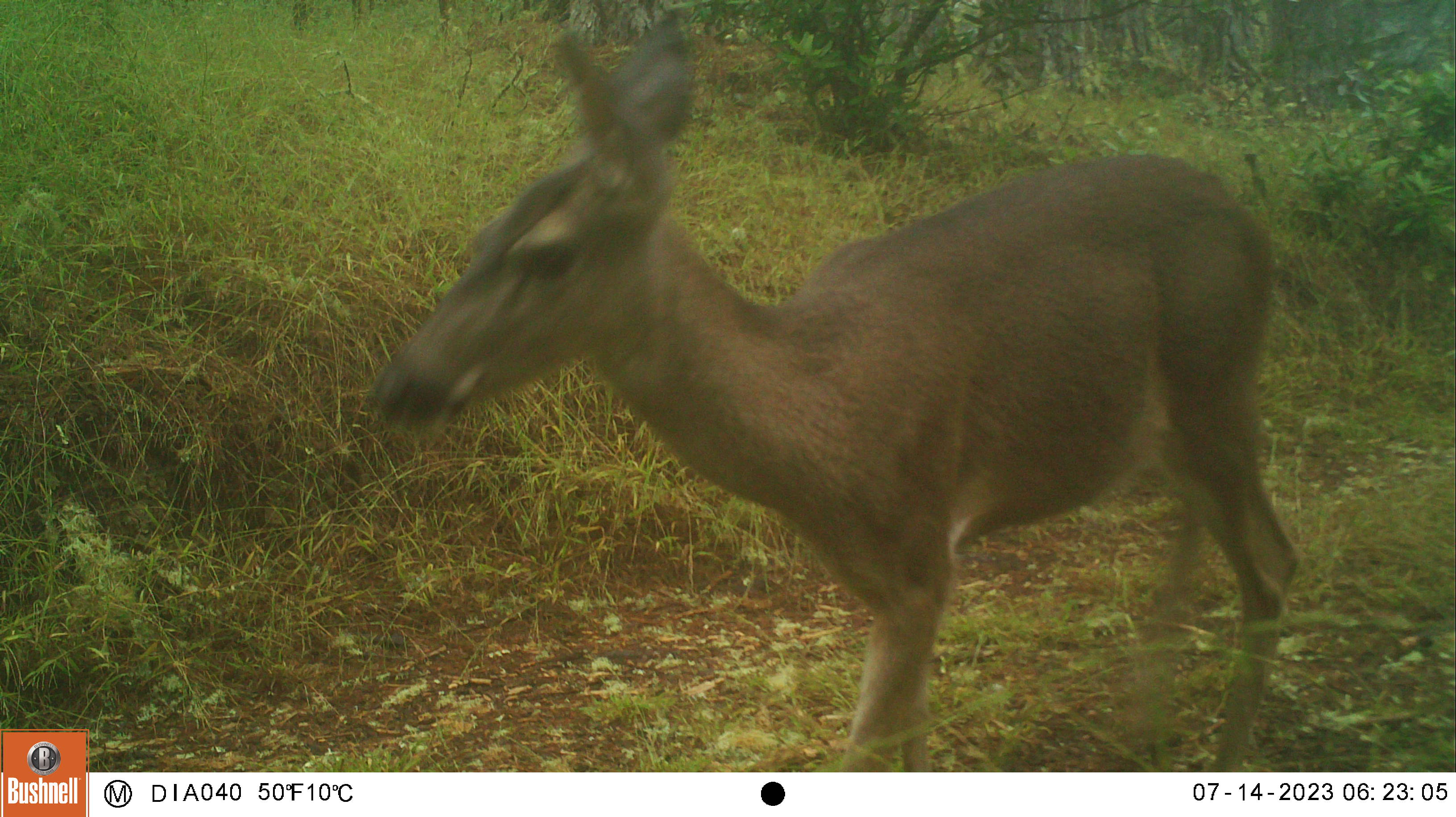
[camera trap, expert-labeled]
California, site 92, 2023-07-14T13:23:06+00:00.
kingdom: Animalia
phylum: Chordata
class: Mammalia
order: Artiodactyla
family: Cervidae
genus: Odocoileus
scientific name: Odocoileus hemionus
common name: mule deer